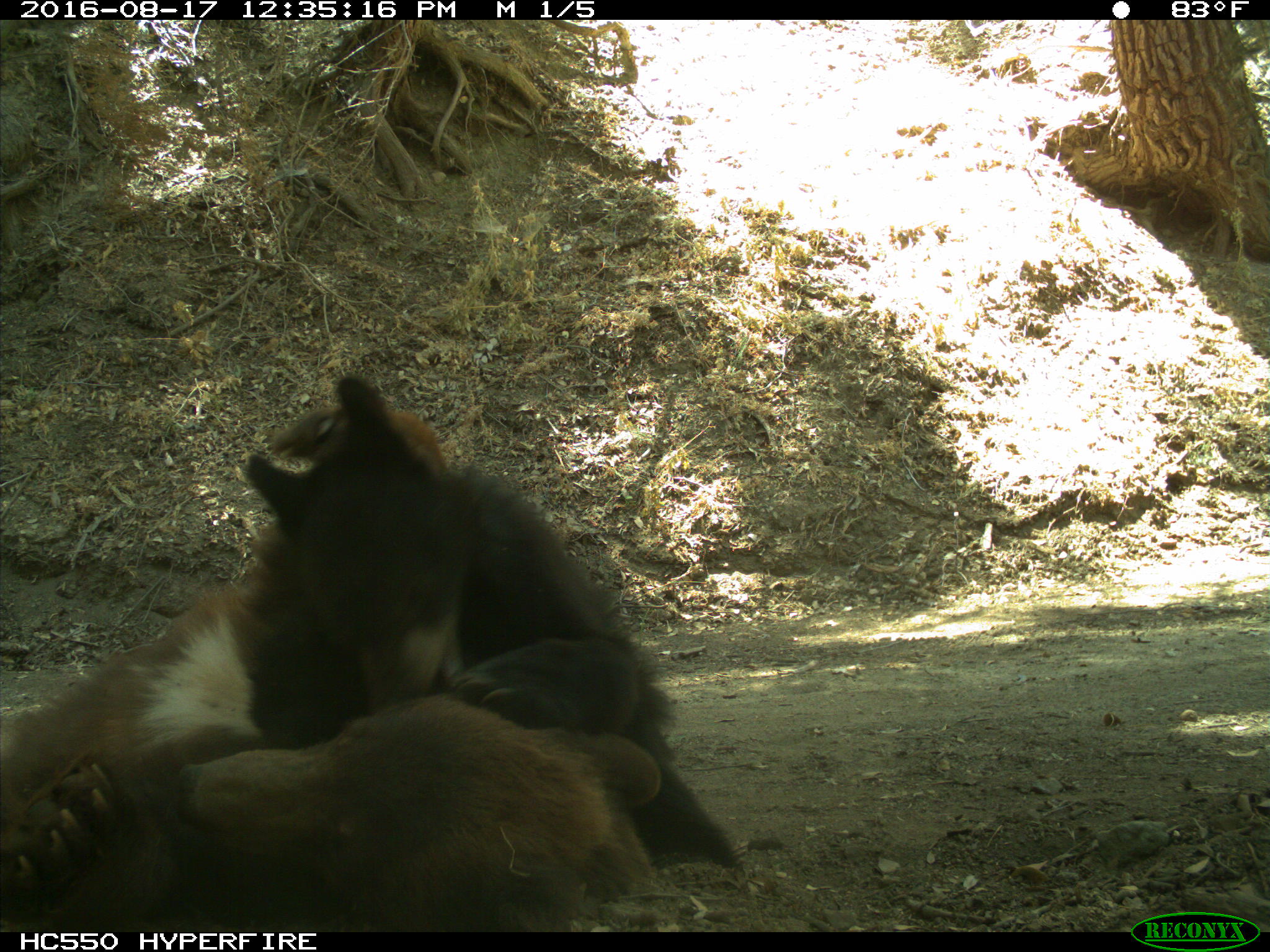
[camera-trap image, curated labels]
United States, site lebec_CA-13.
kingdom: Animalia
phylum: Chordata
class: Mammalia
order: Carnivora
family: Ursidae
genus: Ursus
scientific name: Ursus americanus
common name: american black bear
Ursus americanus (american black bear).